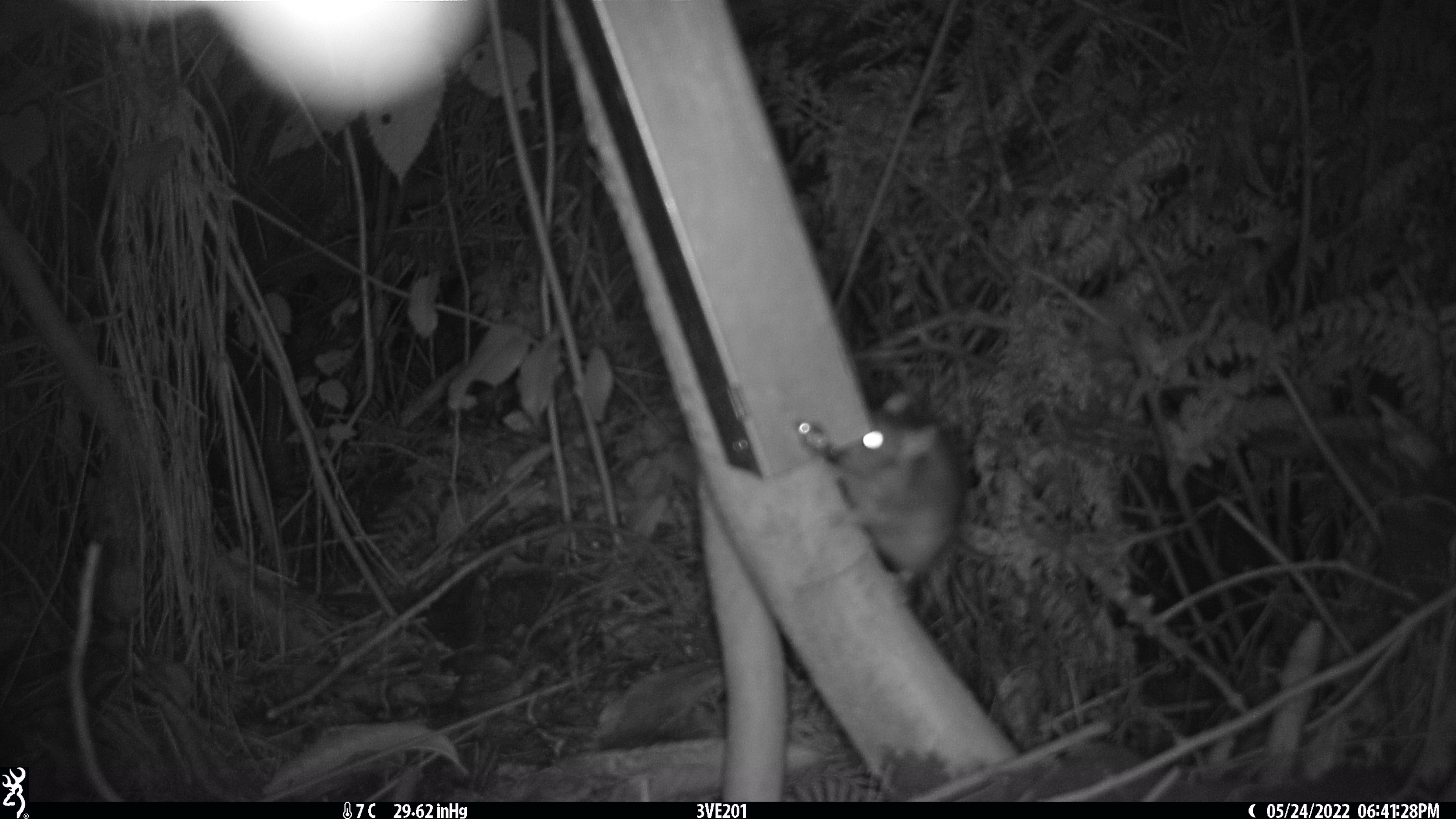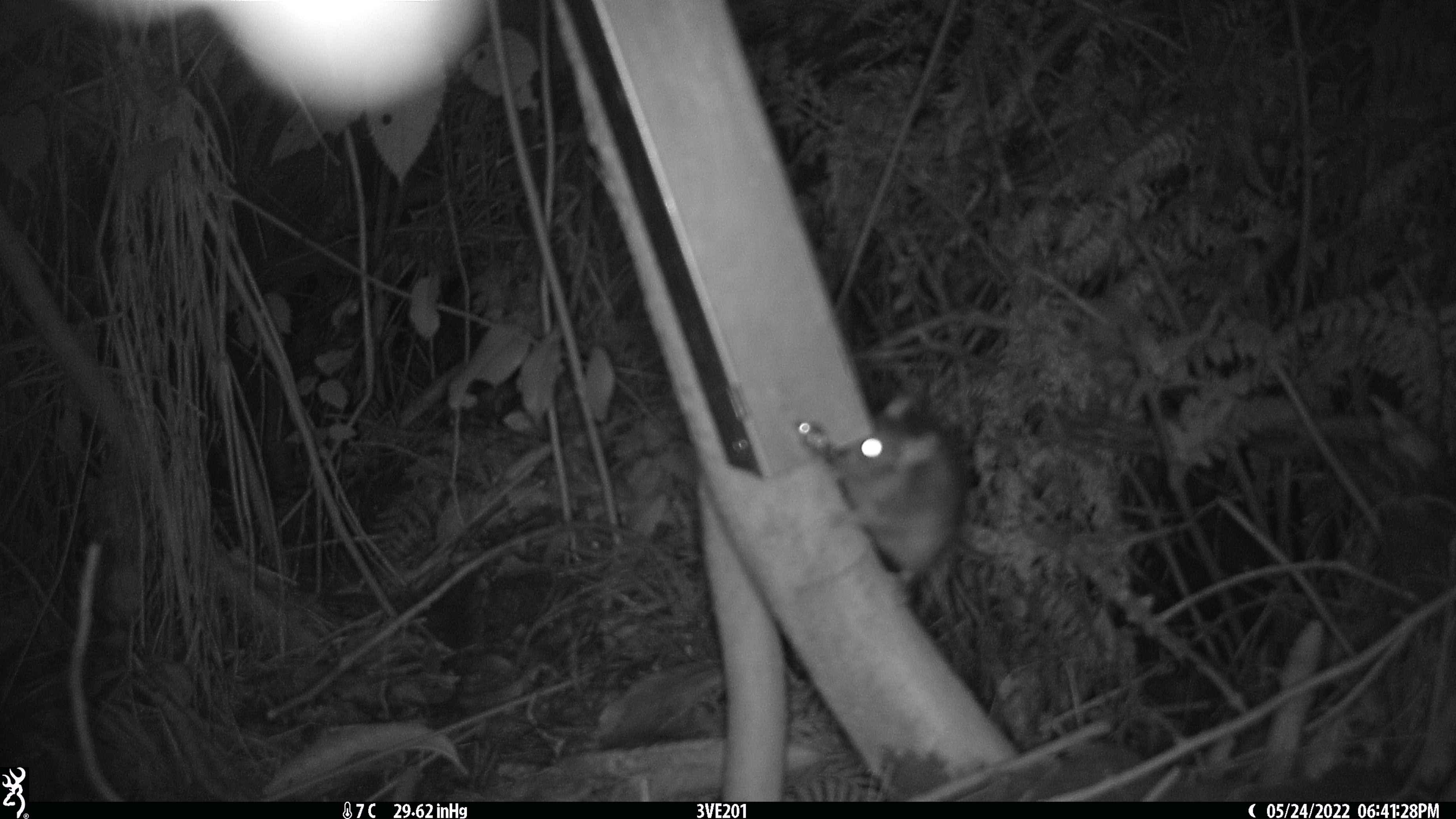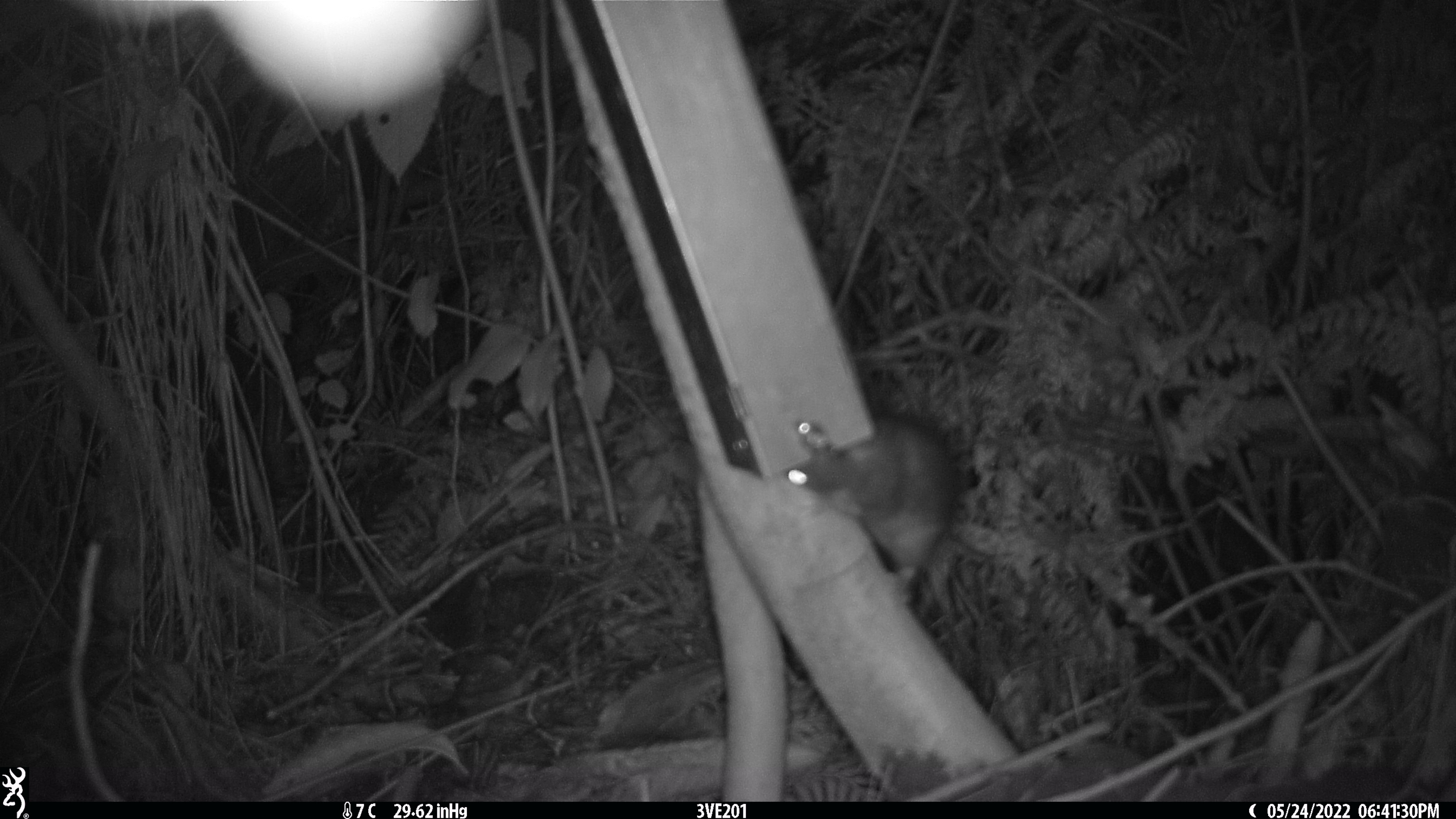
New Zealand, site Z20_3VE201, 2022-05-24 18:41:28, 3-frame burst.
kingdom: Animalia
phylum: Chordata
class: Mammalia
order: Rodentia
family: Muridae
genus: Rattus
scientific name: Rattus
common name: rat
Rat (Rattus).